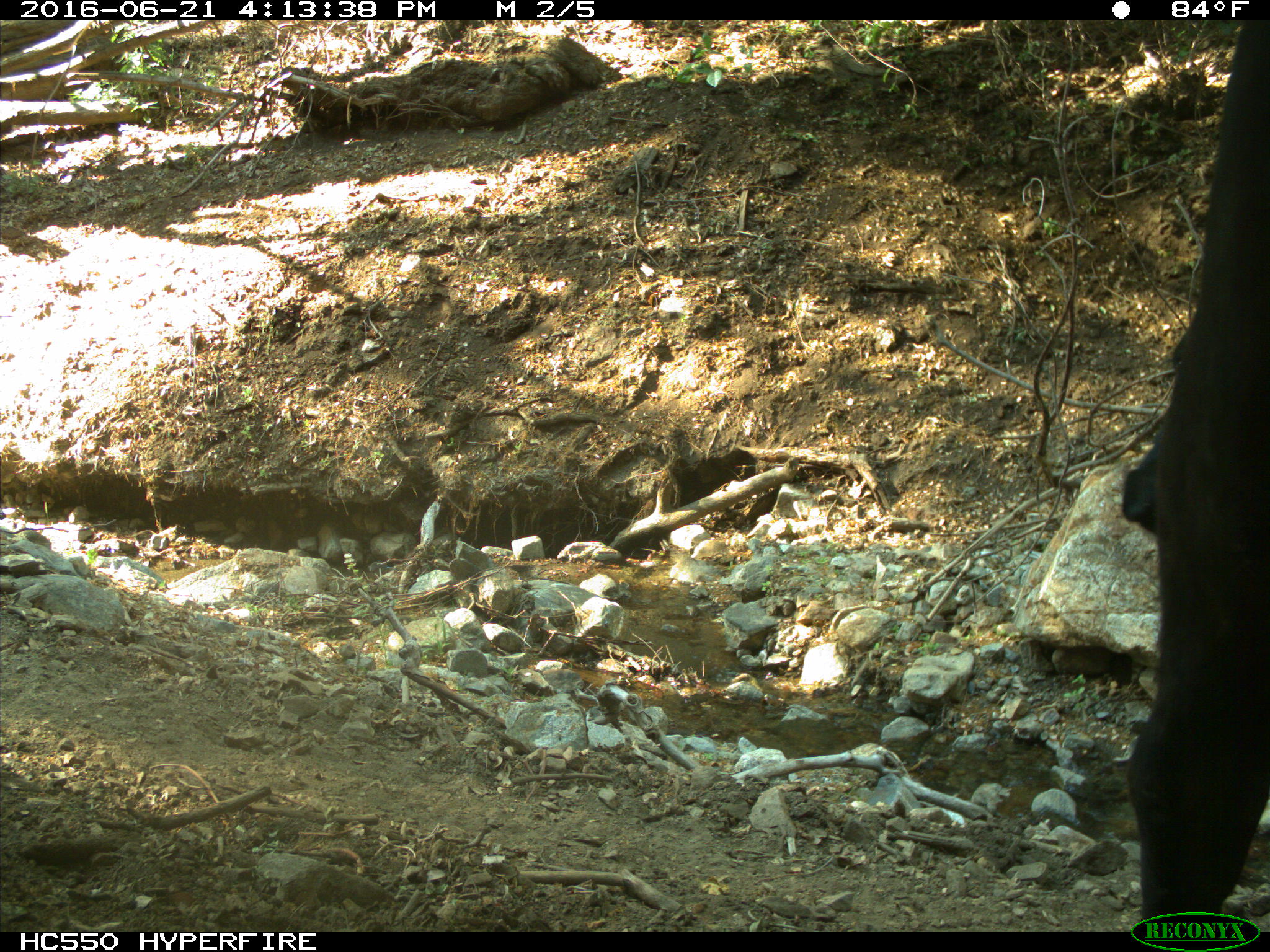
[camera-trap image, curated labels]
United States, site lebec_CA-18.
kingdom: Animalia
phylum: Chordata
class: Mammalia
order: Artiodactyla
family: Bovidae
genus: Bos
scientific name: Bos taurus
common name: domestic cow